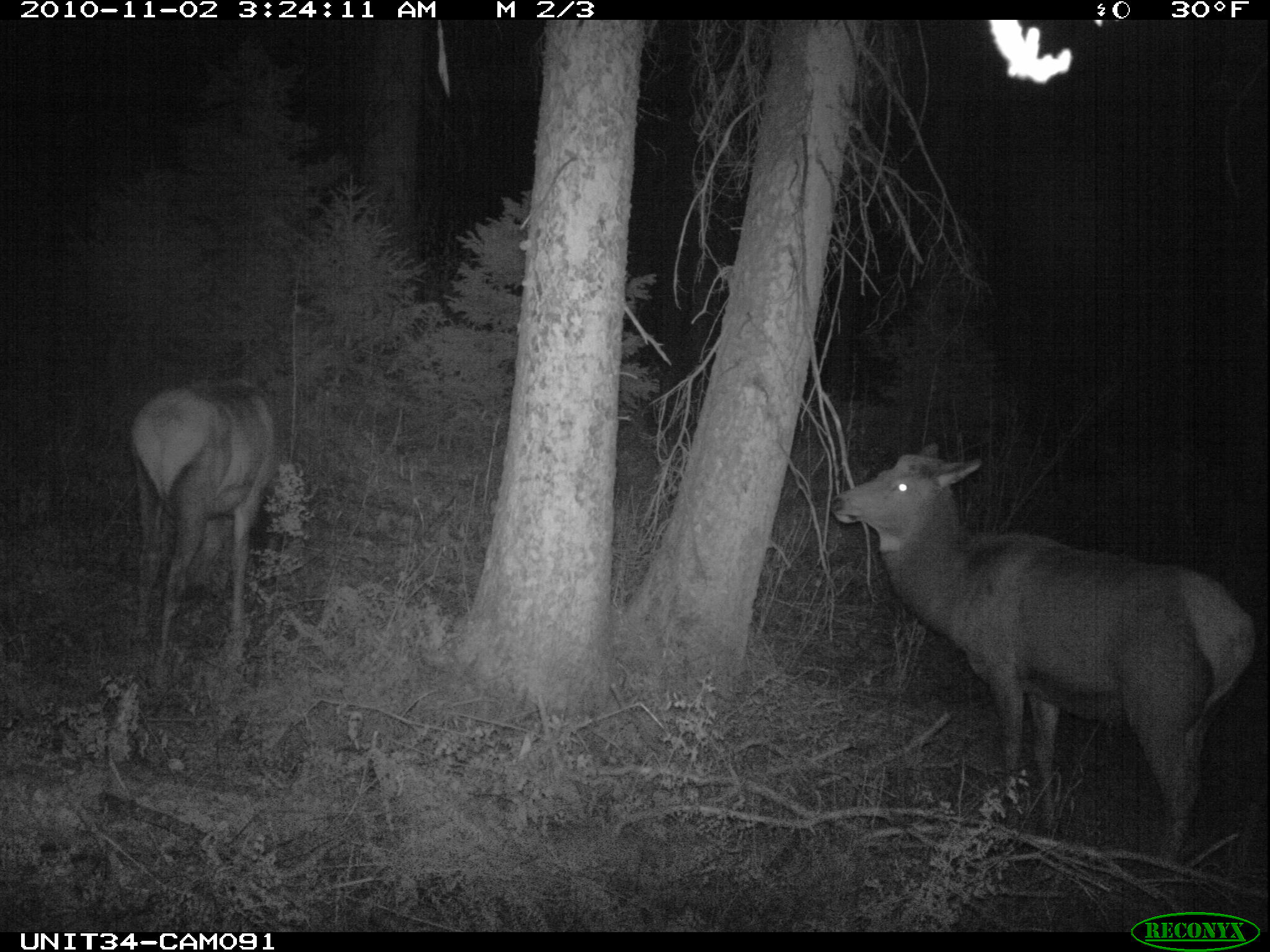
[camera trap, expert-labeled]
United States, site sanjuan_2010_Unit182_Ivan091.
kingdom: Animalia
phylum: Chordata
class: Mammalia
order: Artiodactyla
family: Cervidae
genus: Cervus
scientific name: Cervus elaphus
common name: red deer